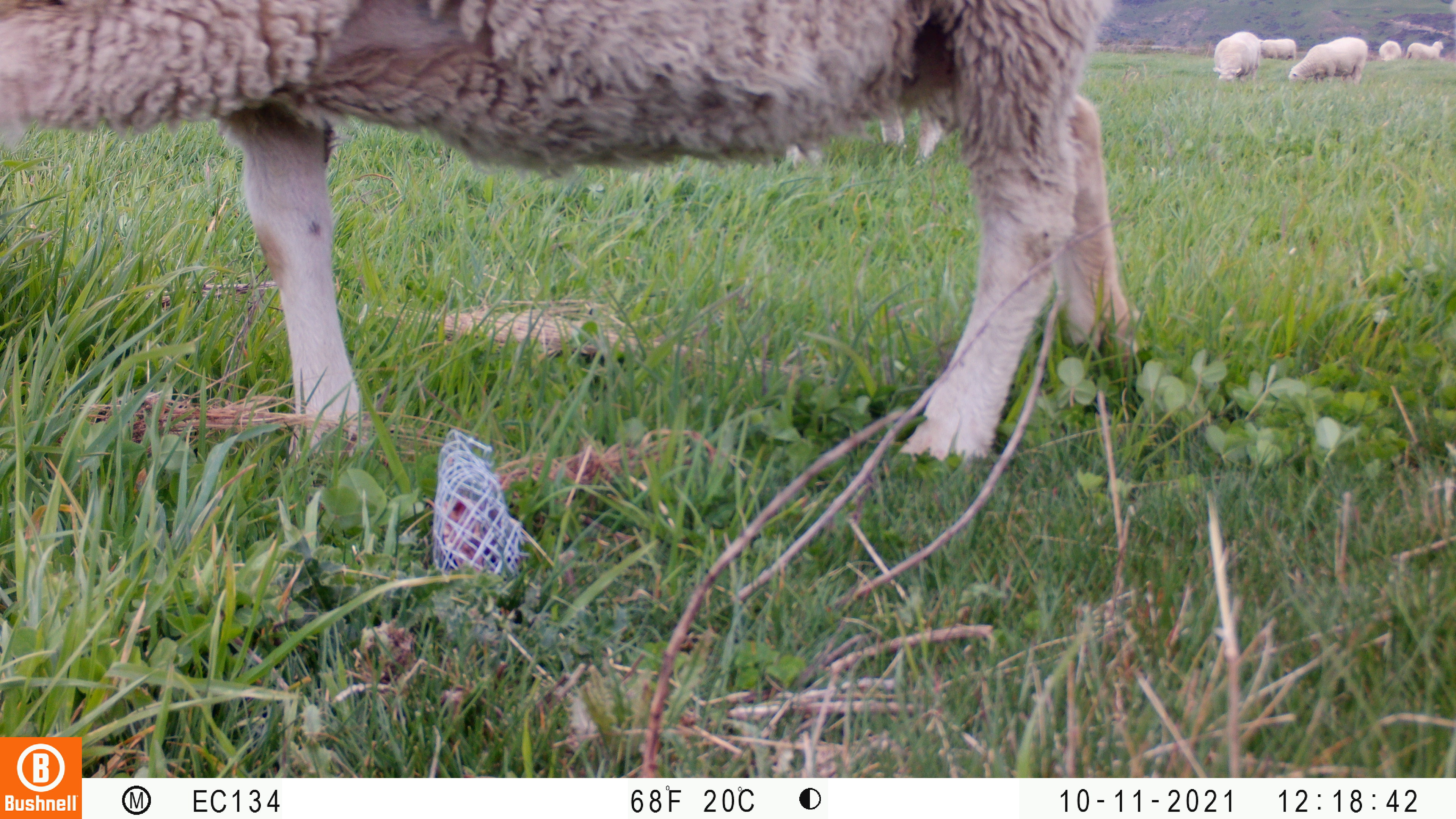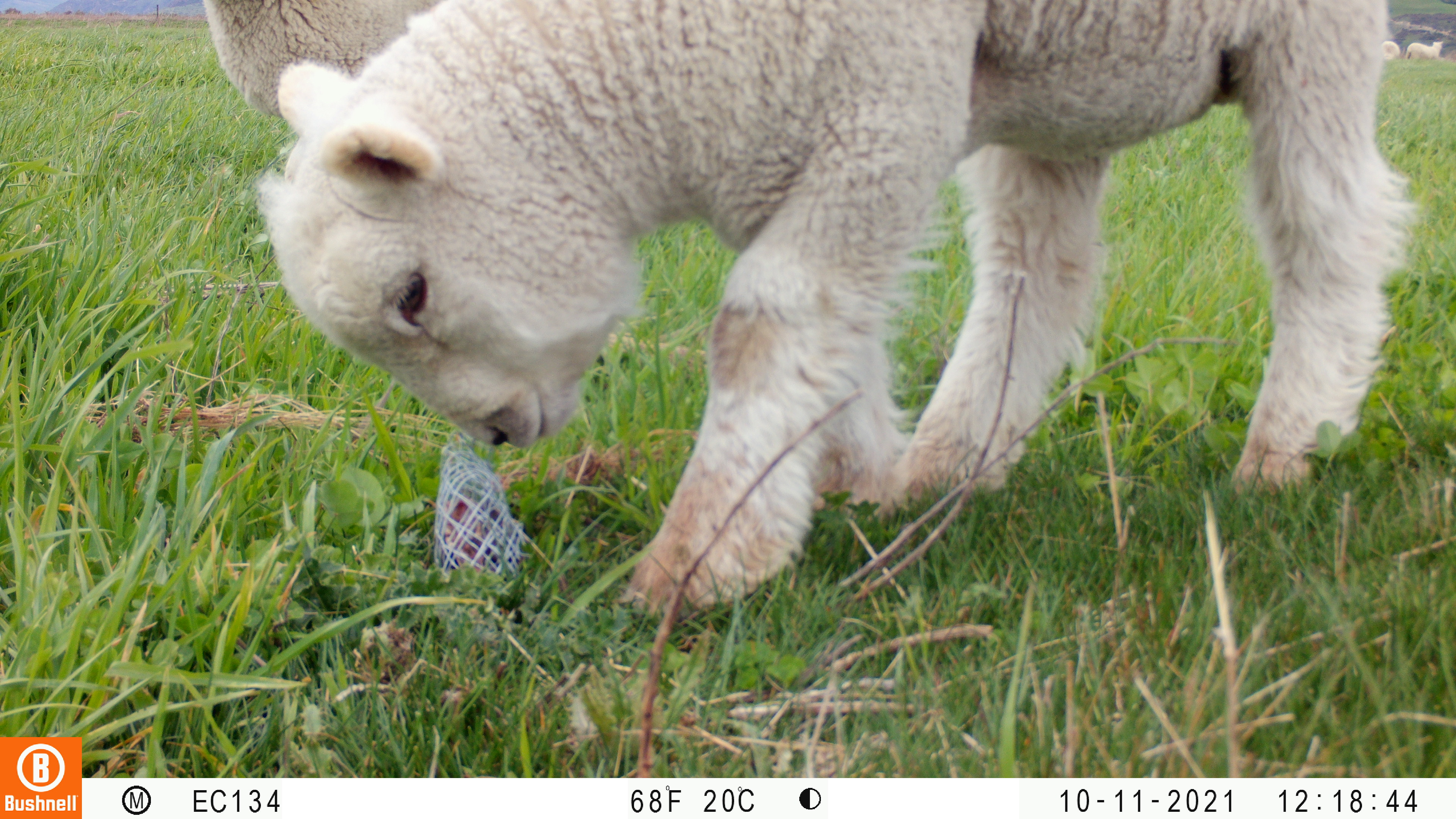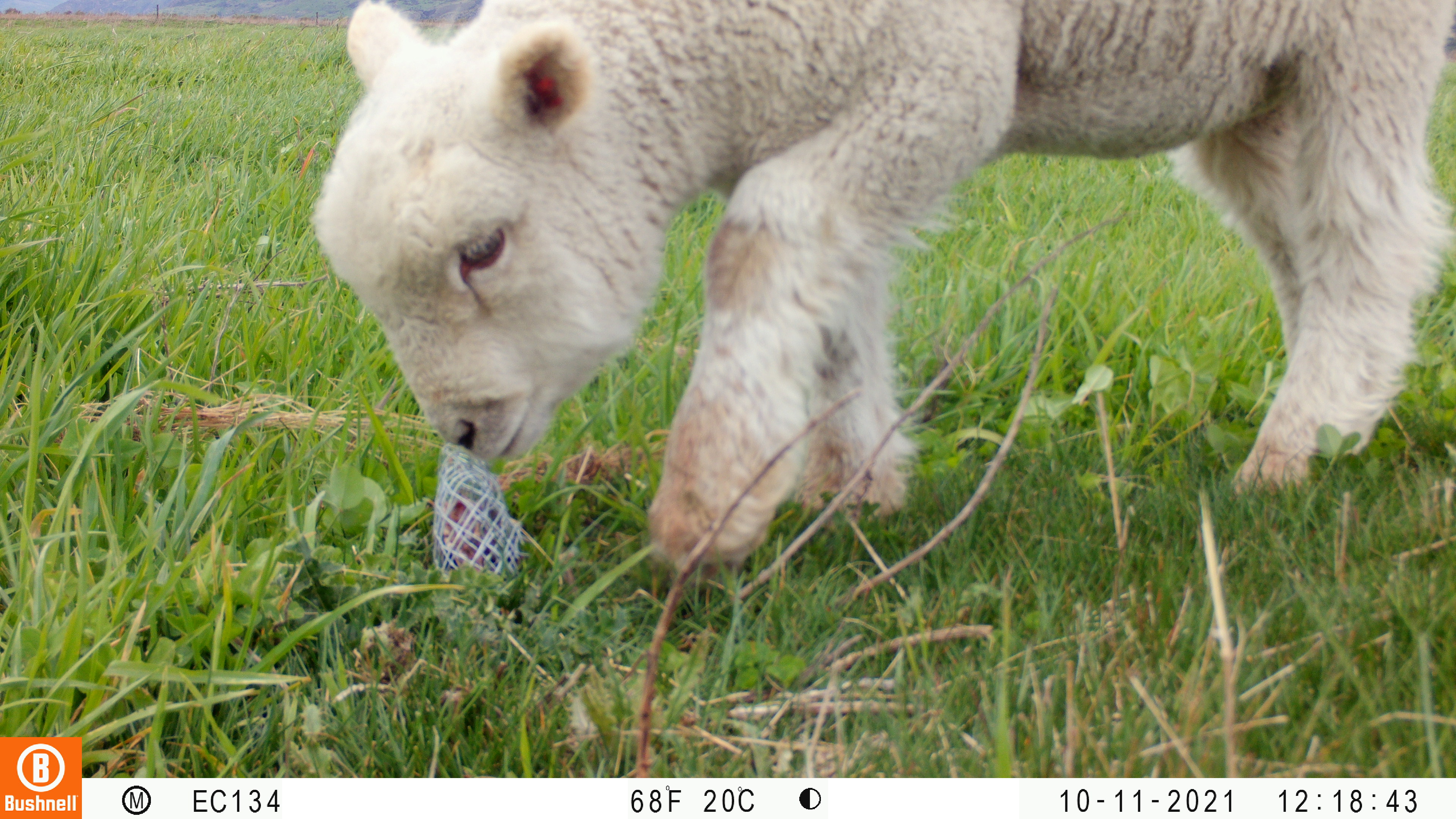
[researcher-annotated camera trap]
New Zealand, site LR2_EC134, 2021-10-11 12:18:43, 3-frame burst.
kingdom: Animalia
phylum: Chordata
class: Mammalia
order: Artiodactyla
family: Bovidae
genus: Bos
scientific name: Bos taurus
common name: domestic cow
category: cow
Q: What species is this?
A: Cow (domestic cow) (Bos taurus).